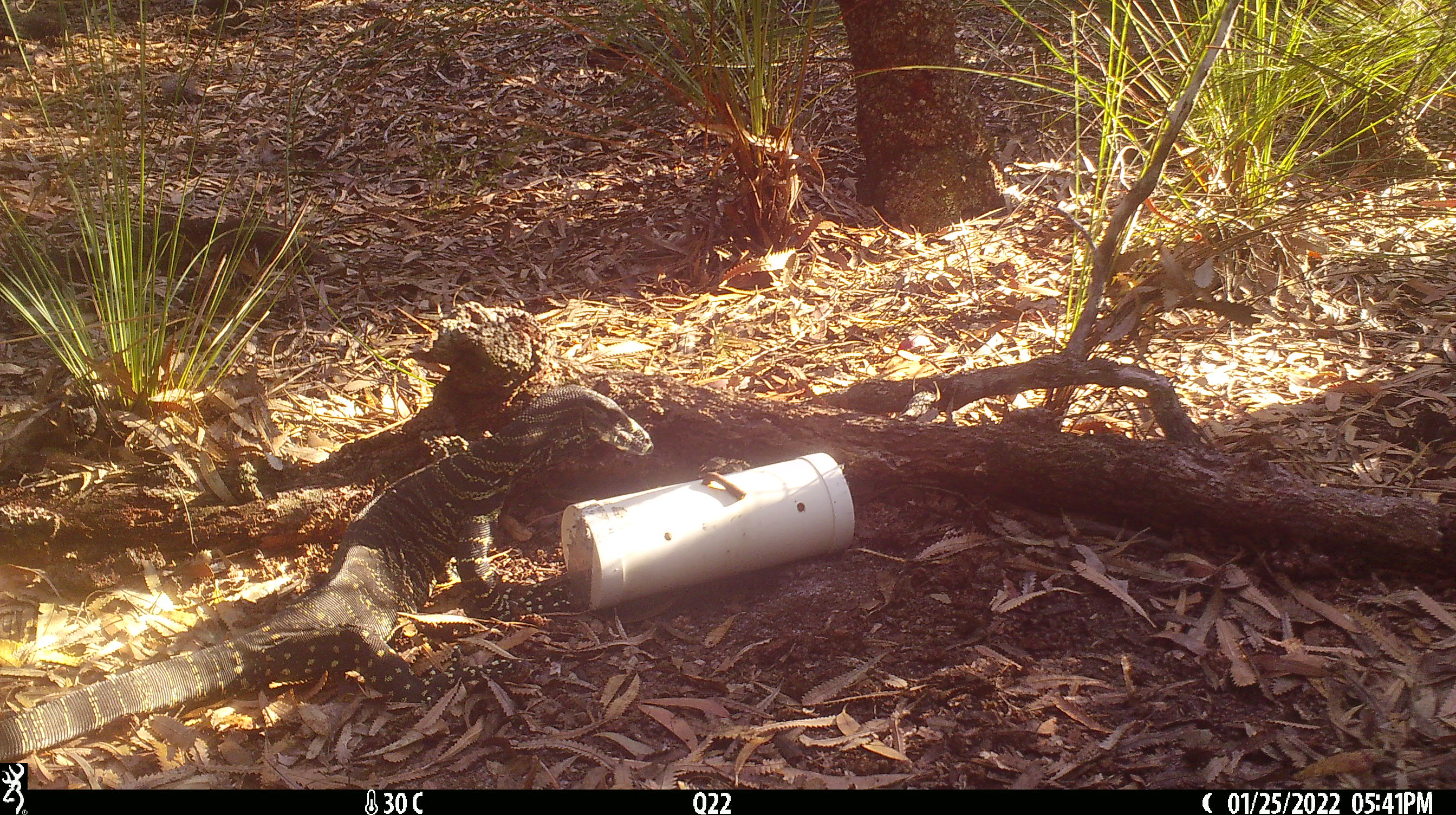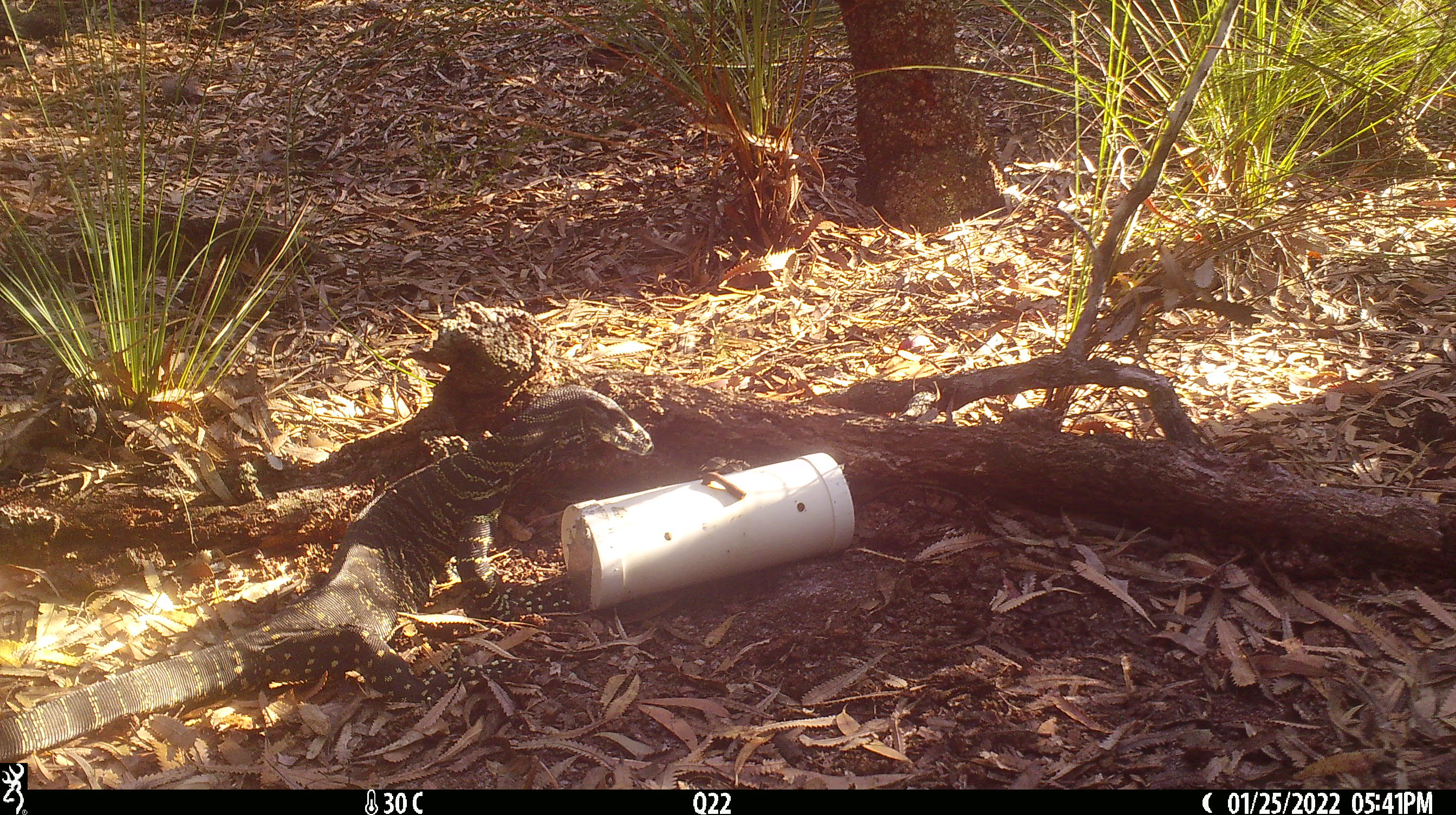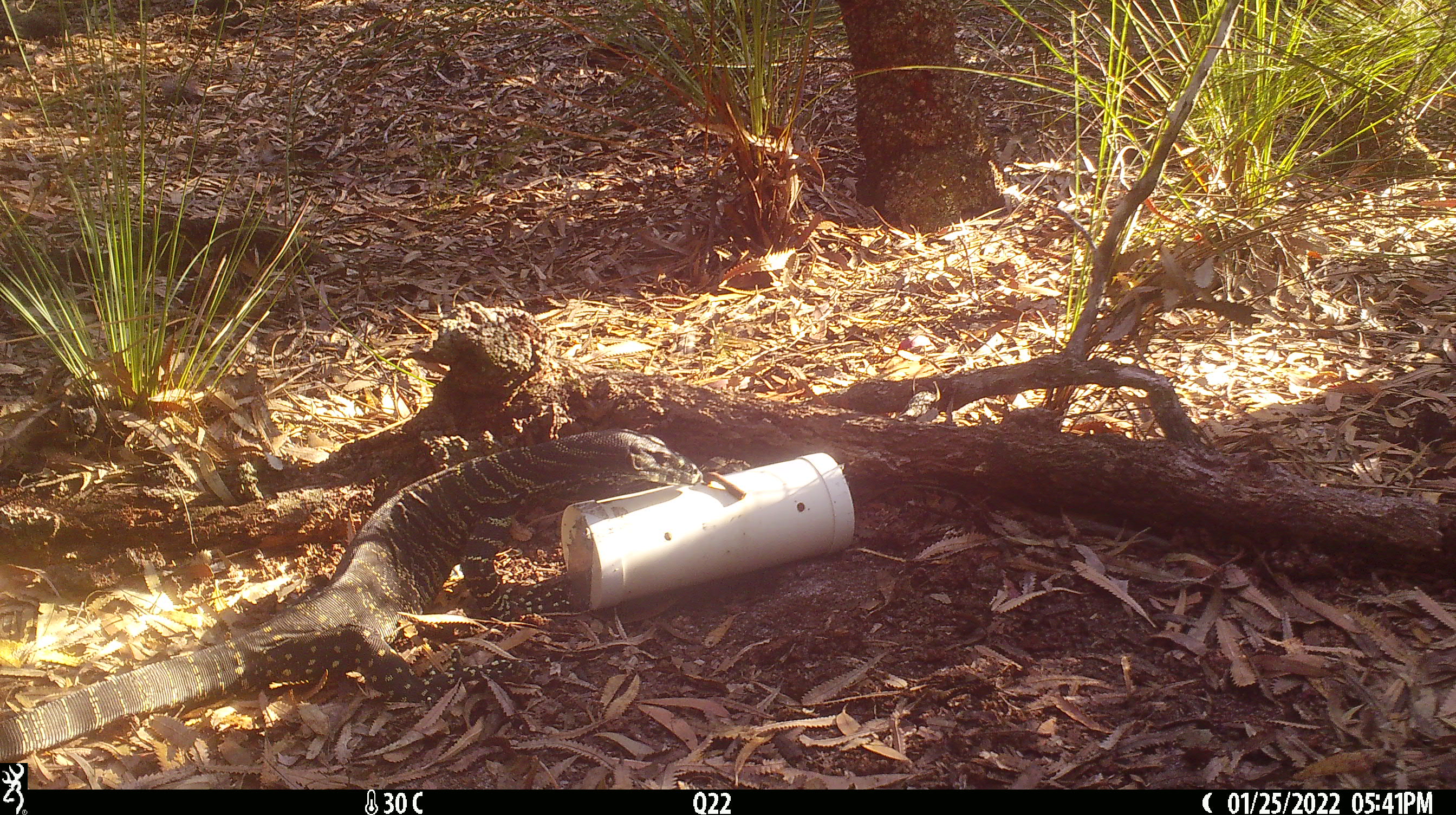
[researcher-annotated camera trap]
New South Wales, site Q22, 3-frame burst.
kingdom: Animalia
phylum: Chordata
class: Reptilia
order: Squamata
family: Varanidae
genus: Varanus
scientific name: Varanus varius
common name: lace monitor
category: goanna